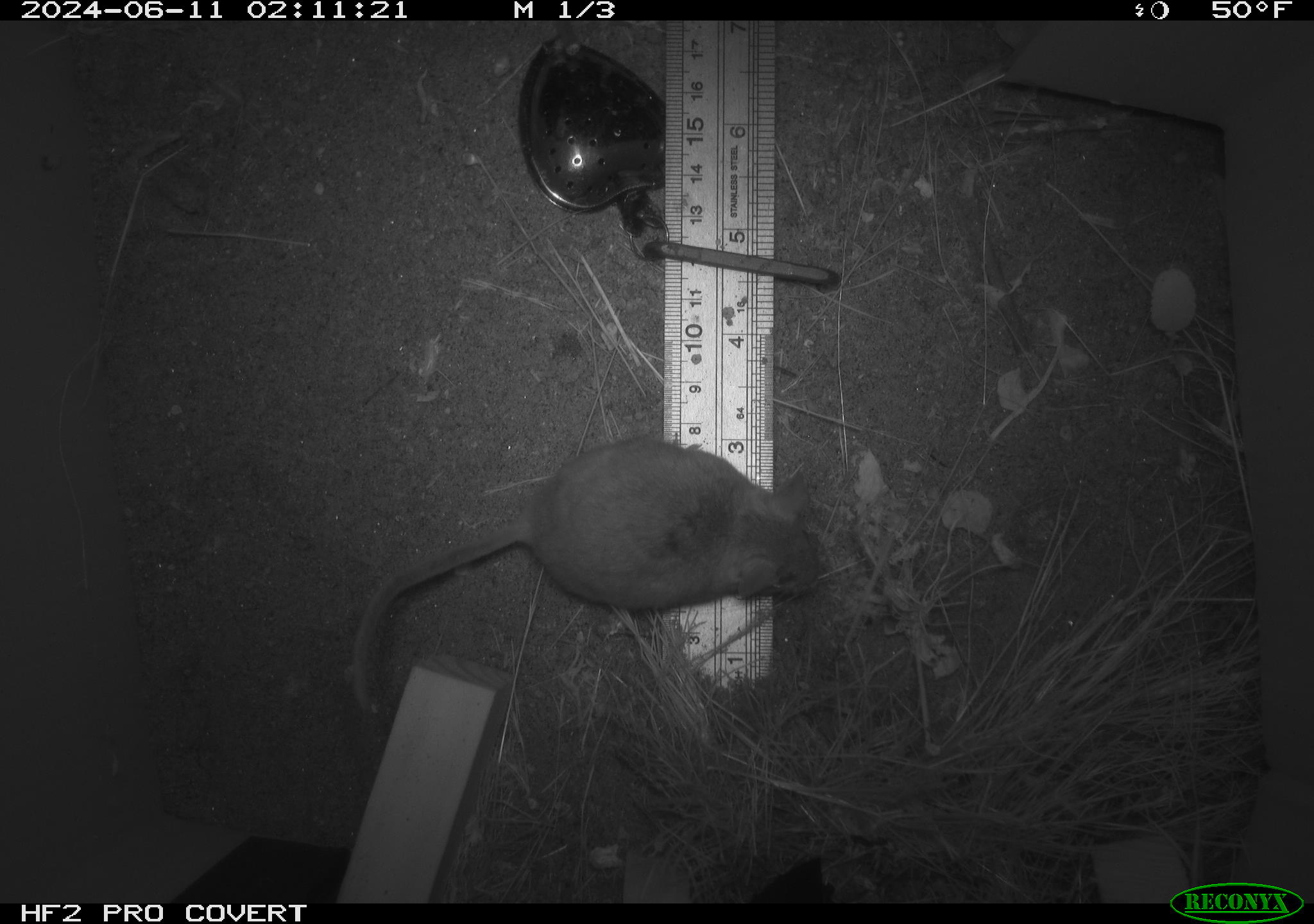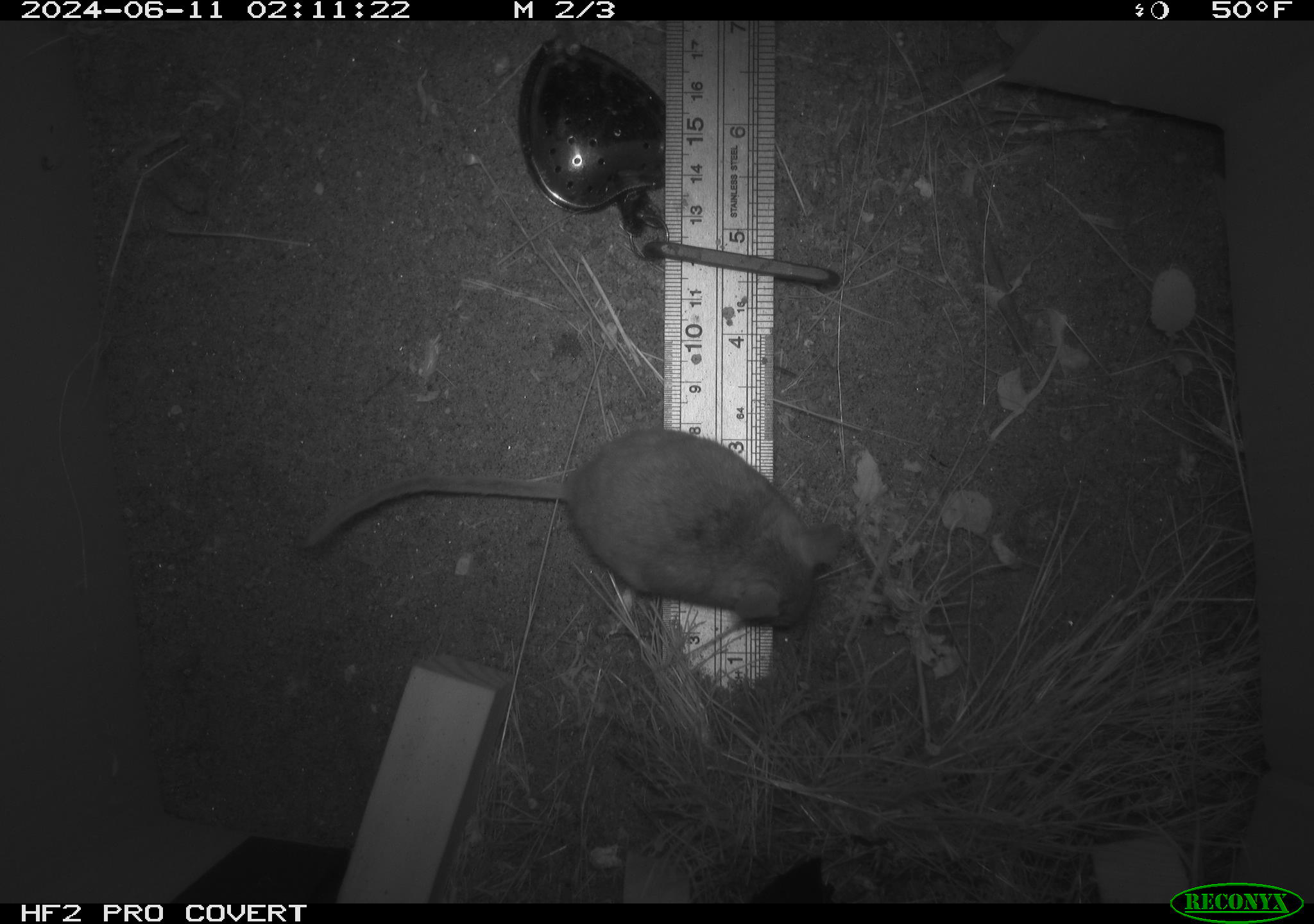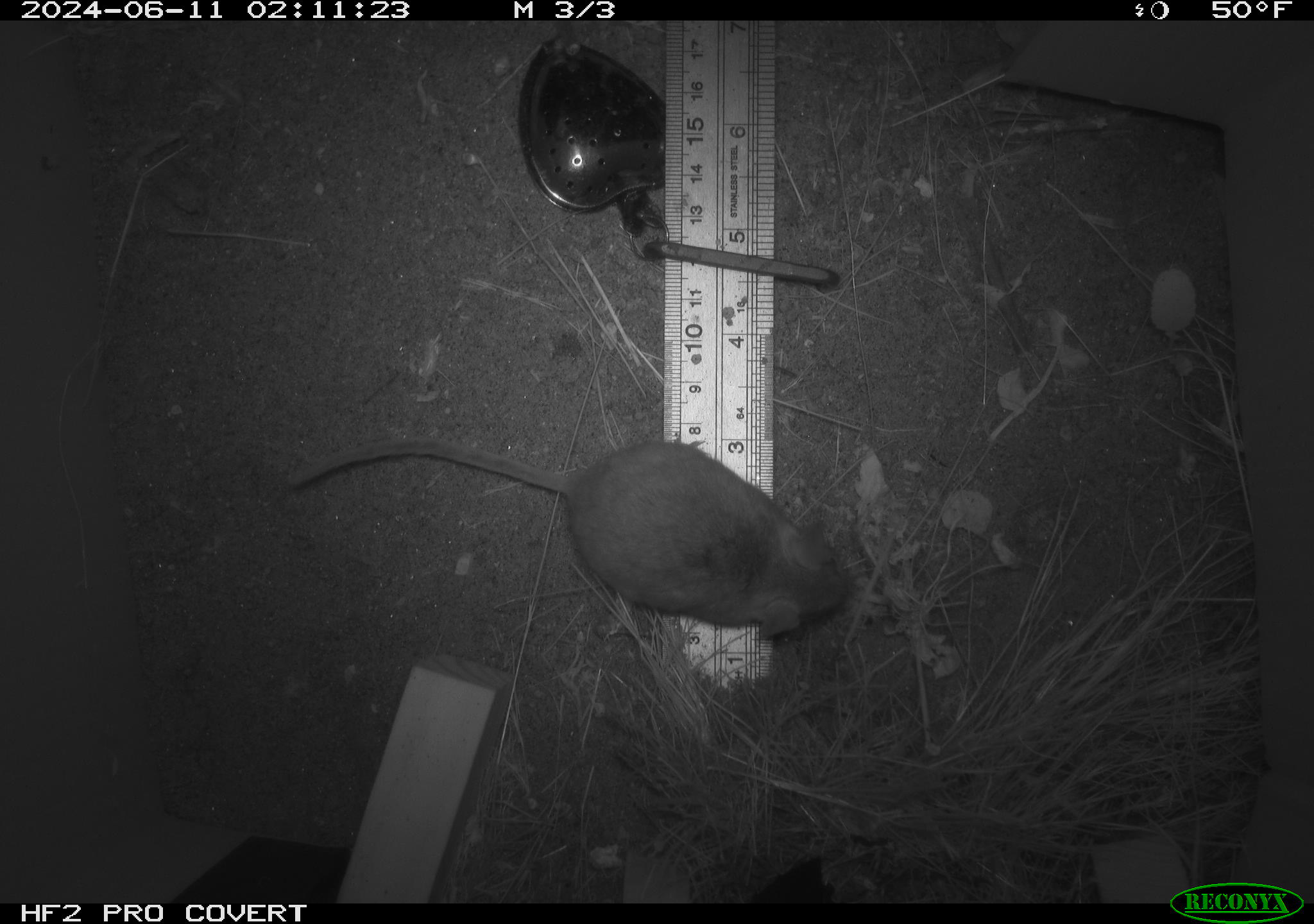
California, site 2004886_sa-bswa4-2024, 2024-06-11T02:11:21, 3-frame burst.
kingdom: Animalia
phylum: Chordata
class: Mammalia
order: Rodentia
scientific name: Rodentia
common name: rodent